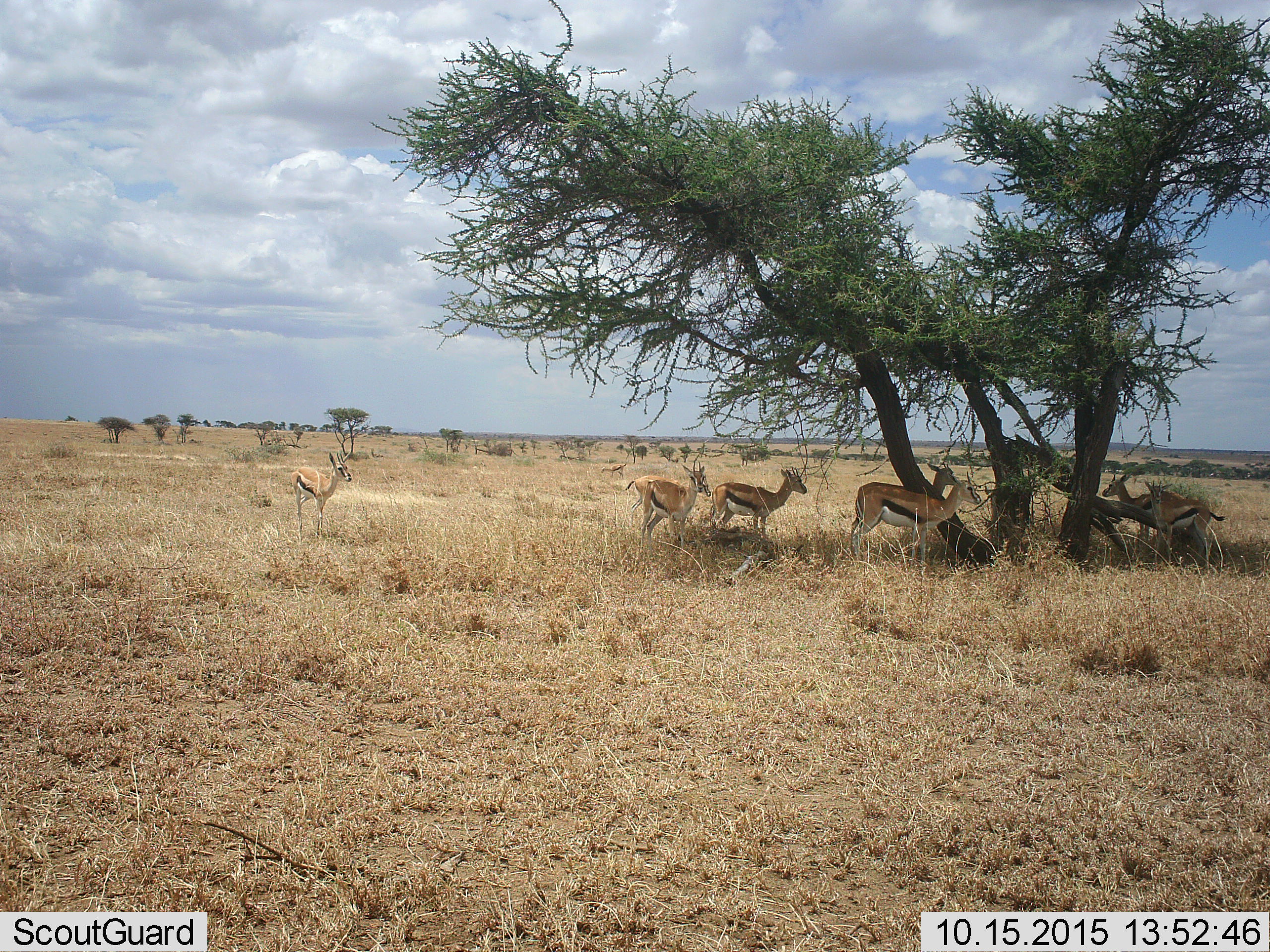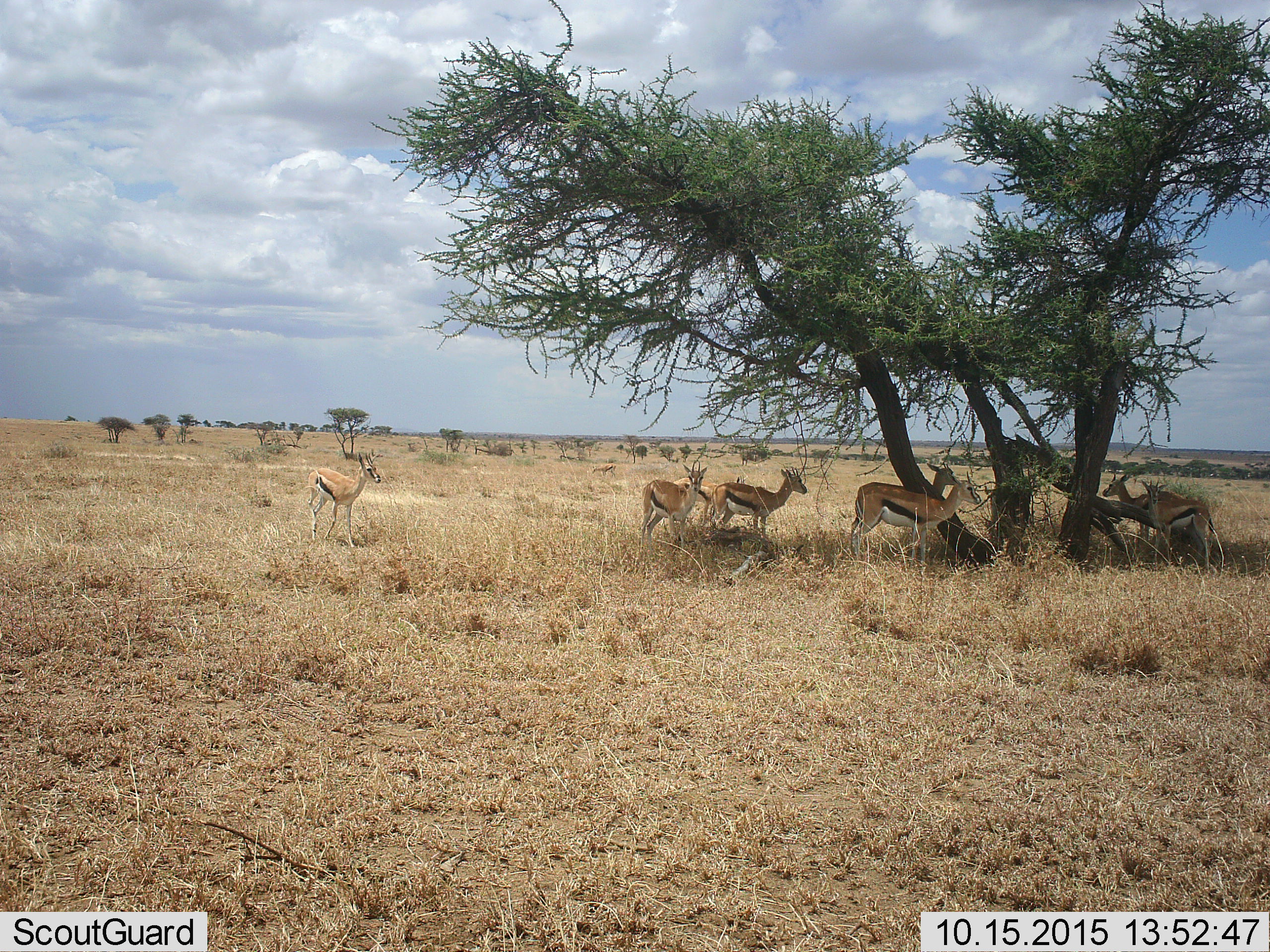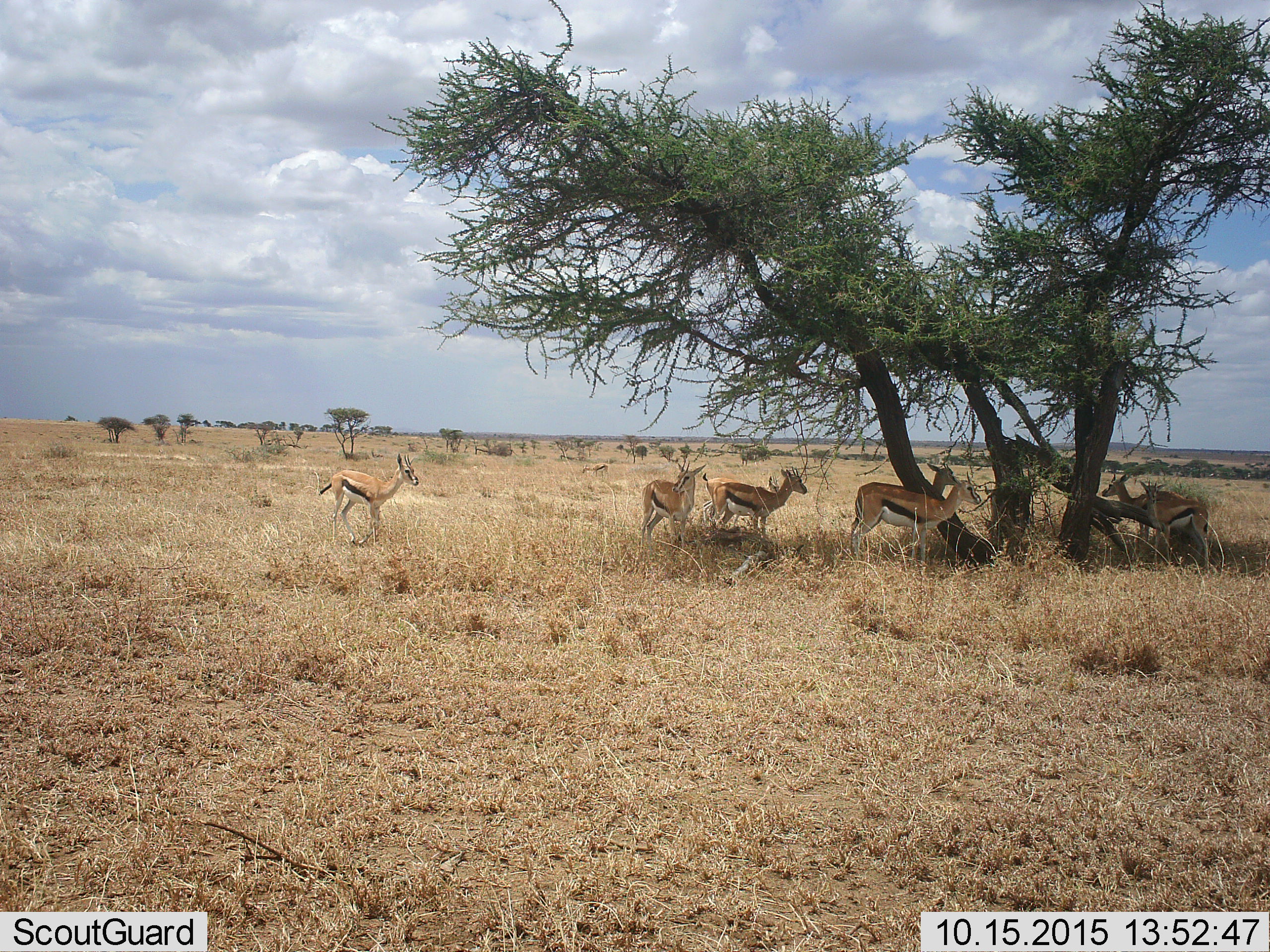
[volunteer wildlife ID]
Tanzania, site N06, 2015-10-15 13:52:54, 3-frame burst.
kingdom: Animalia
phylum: Chordata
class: Mammalia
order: Artiodactyla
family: Bovidae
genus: Eudorcas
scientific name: Eudorcas thomsonii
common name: thomson's gazelle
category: gazellethomsons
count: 9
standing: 70%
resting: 30%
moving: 60%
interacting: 20%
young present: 30%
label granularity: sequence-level